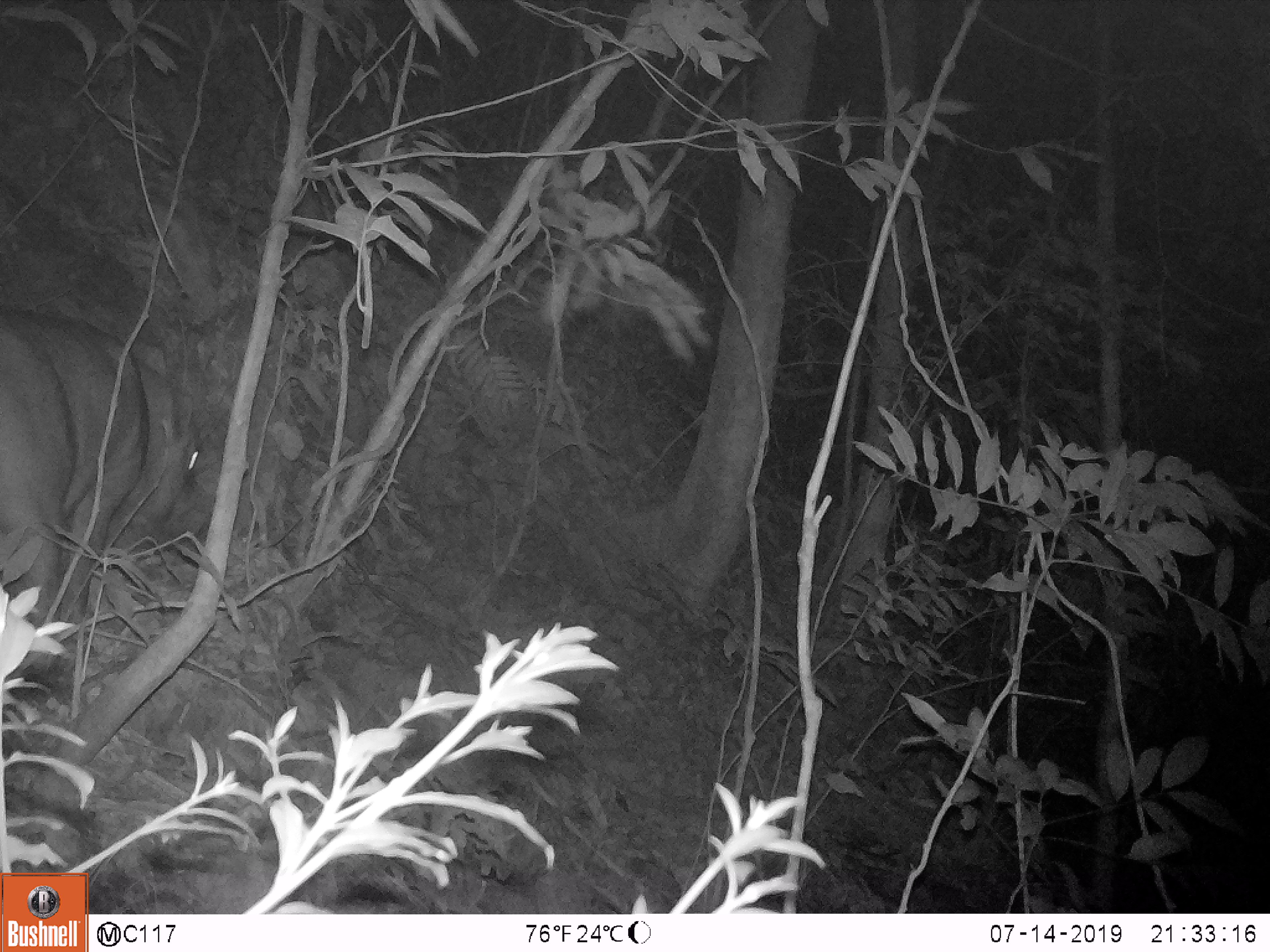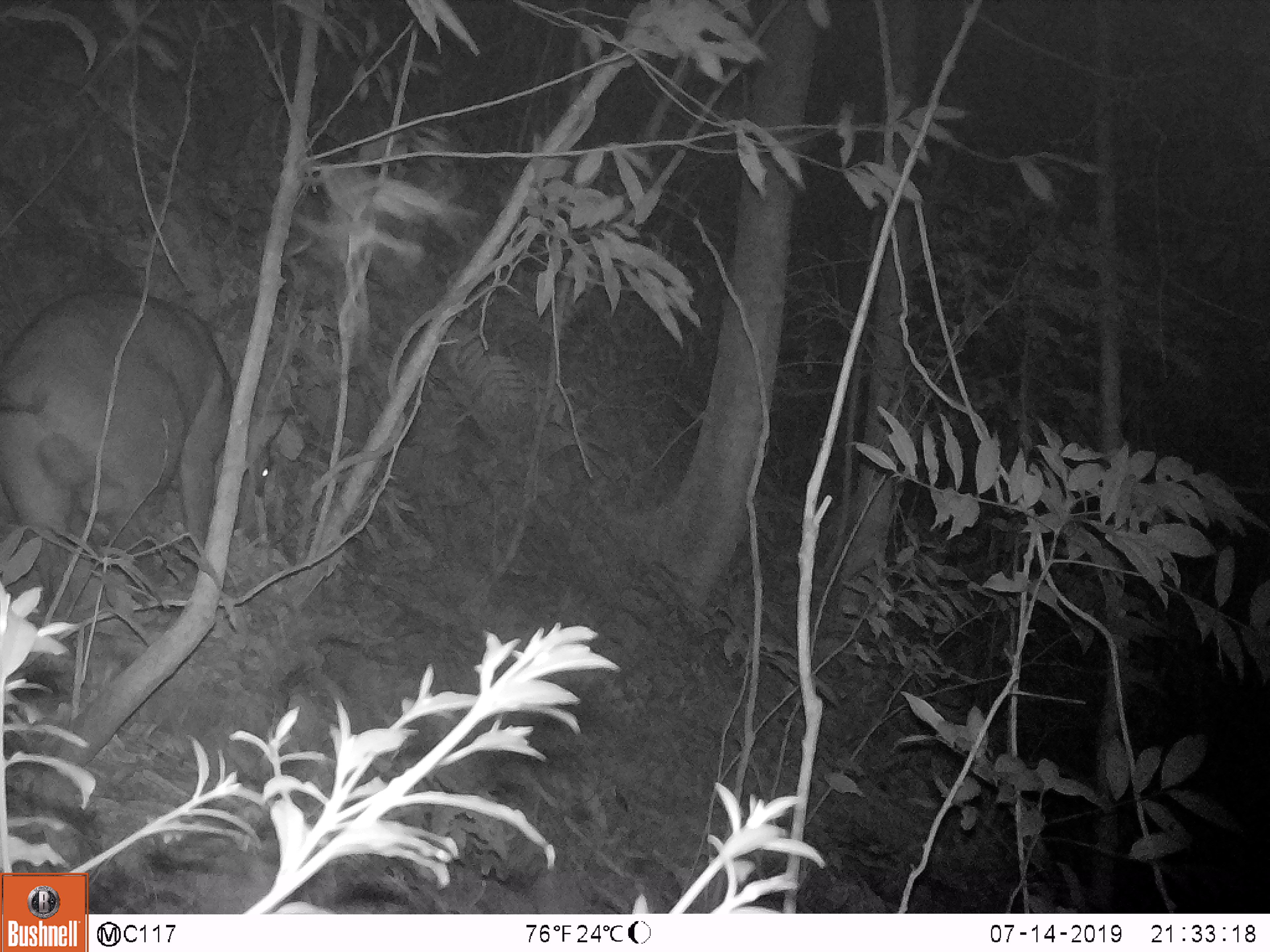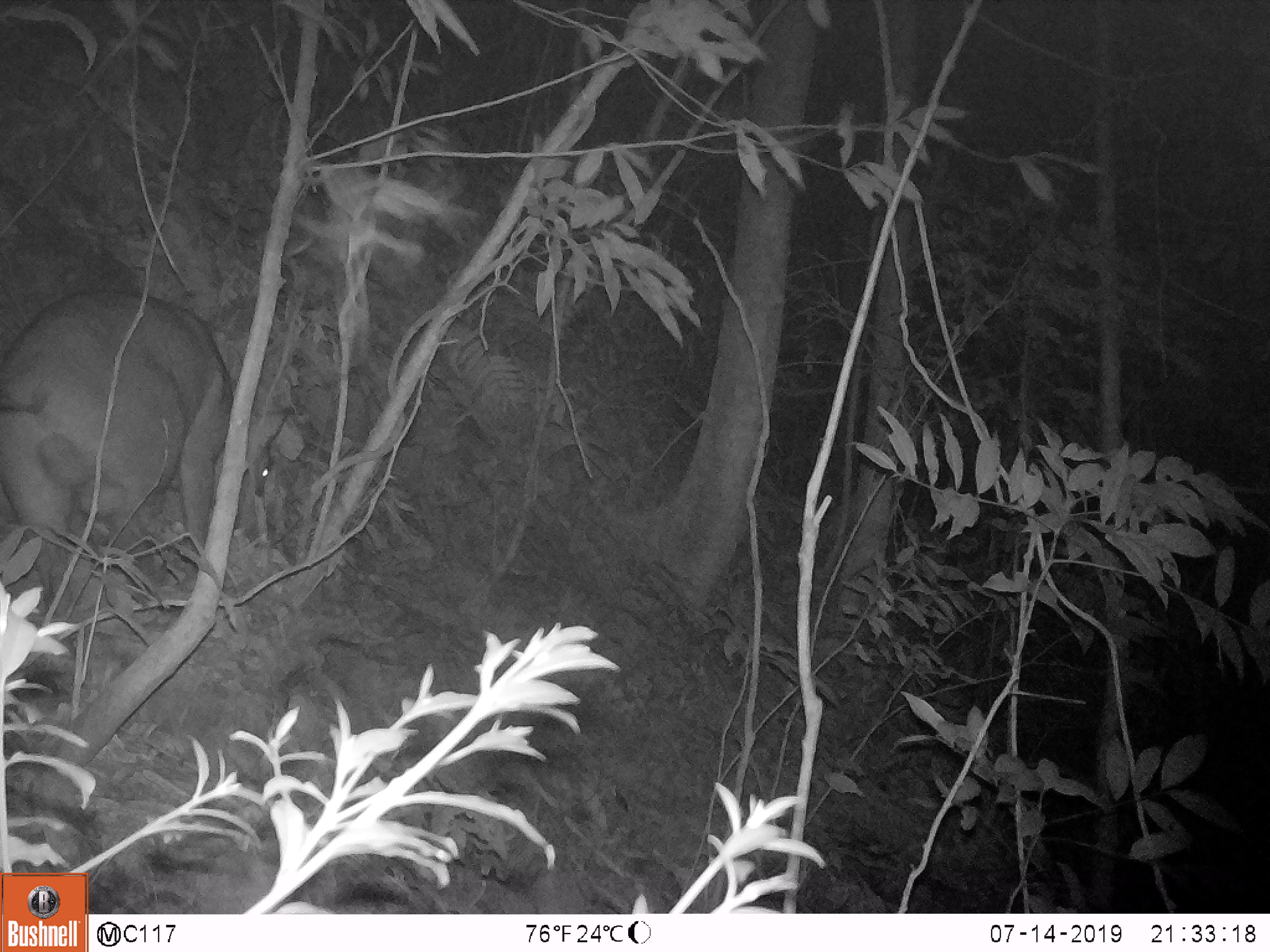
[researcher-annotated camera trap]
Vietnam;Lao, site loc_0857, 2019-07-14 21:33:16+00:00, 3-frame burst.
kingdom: Animalia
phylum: Chordata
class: Mammalia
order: Artiodactyla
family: Suidae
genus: Sus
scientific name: Sus scrofa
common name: eurasian wild pig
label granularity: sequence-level